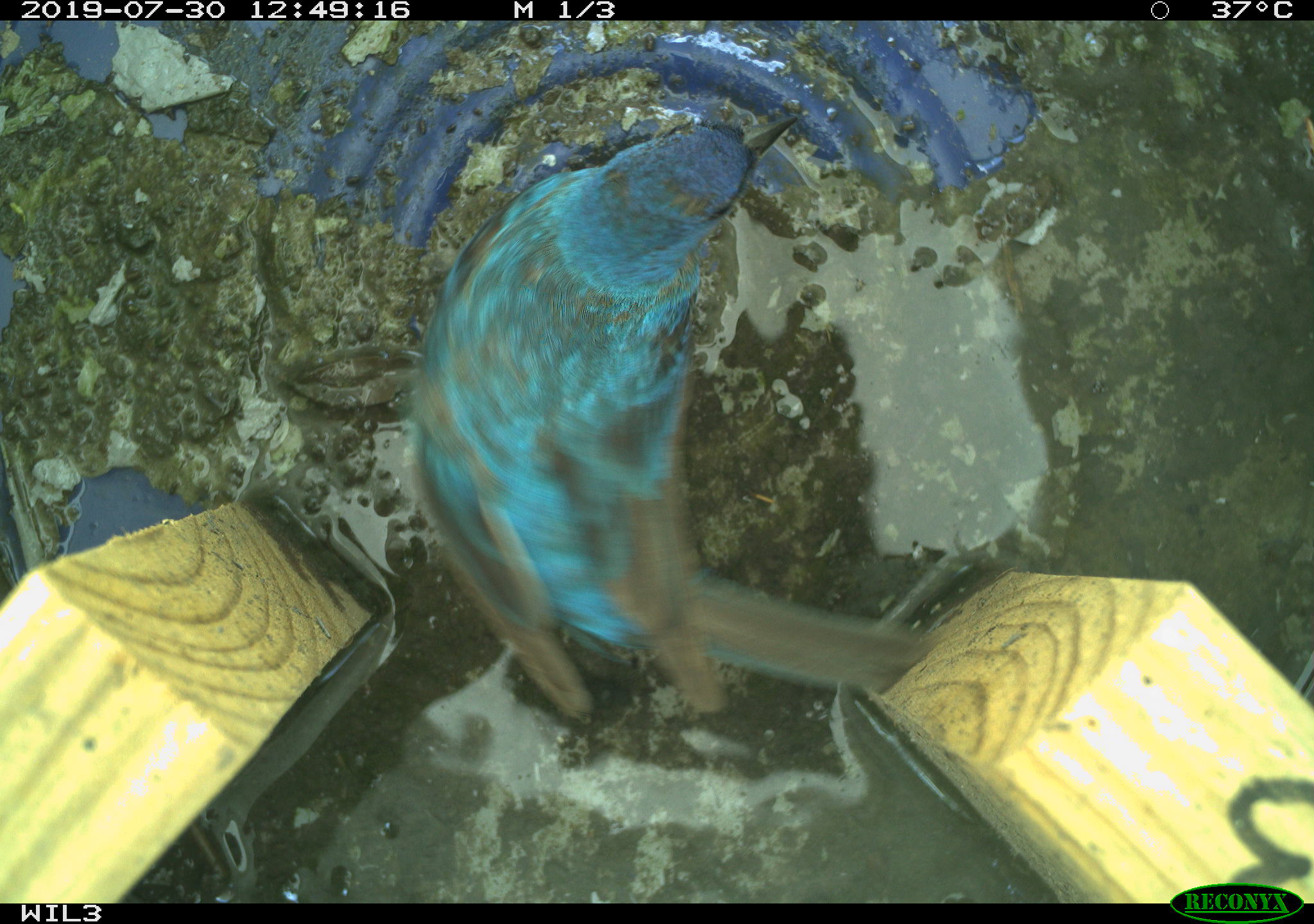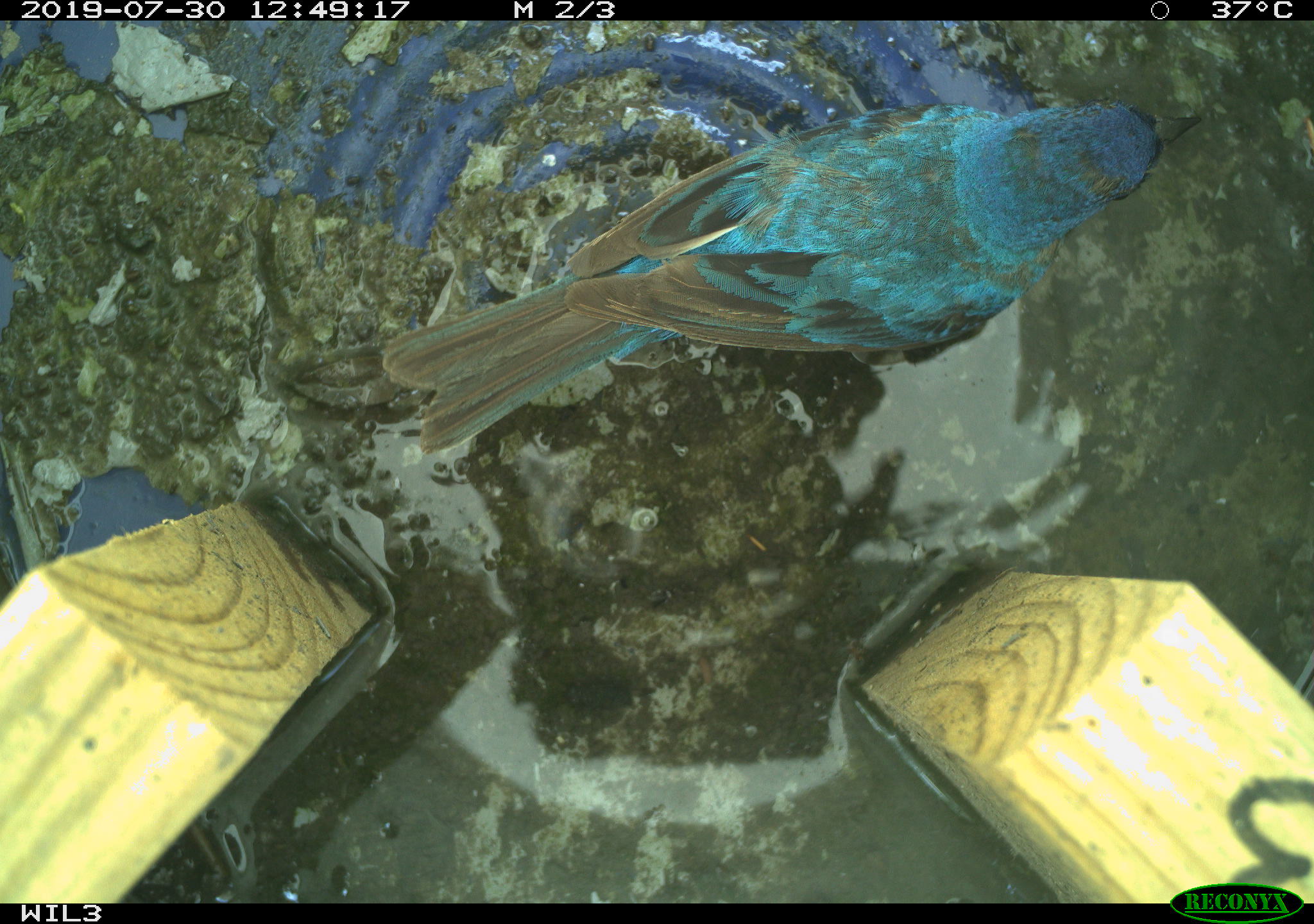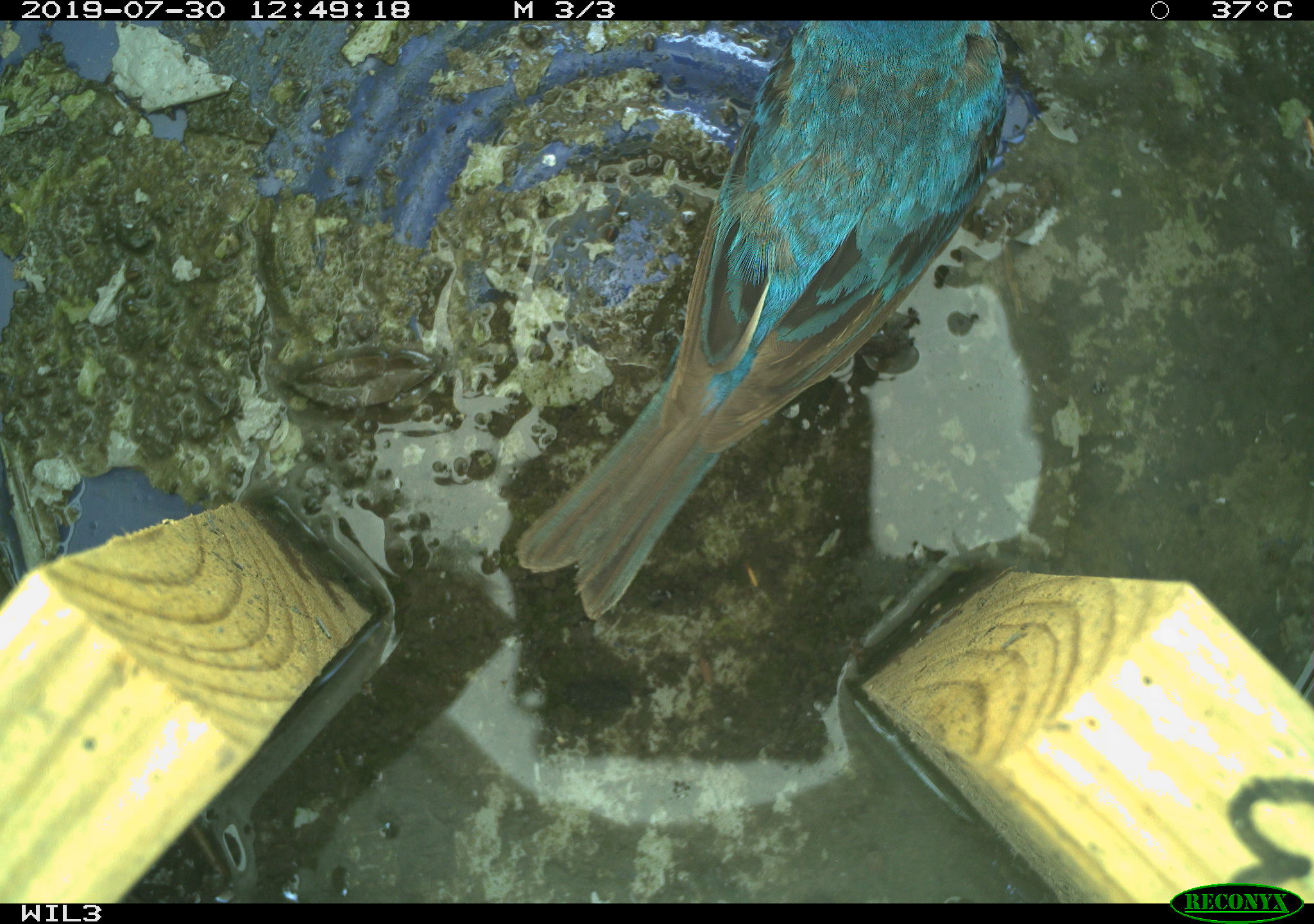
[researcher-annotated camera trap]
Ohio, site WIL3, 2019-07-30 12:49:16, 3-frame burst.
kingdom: Animalia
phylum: Chordata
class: Aves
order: Passeriformes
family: Cardinalidae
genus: Passerina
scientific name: Passerina cyanea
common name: indigo bunting